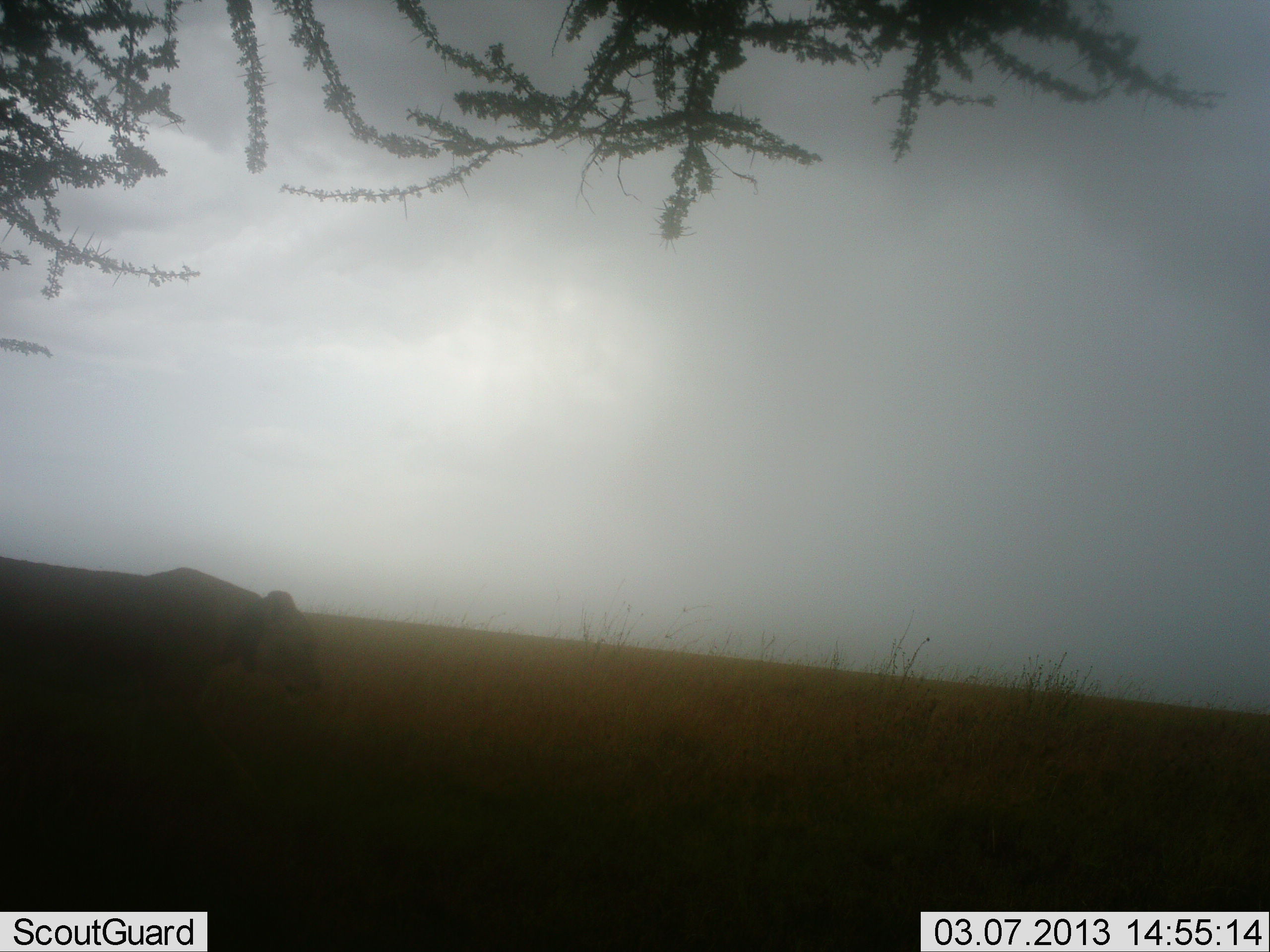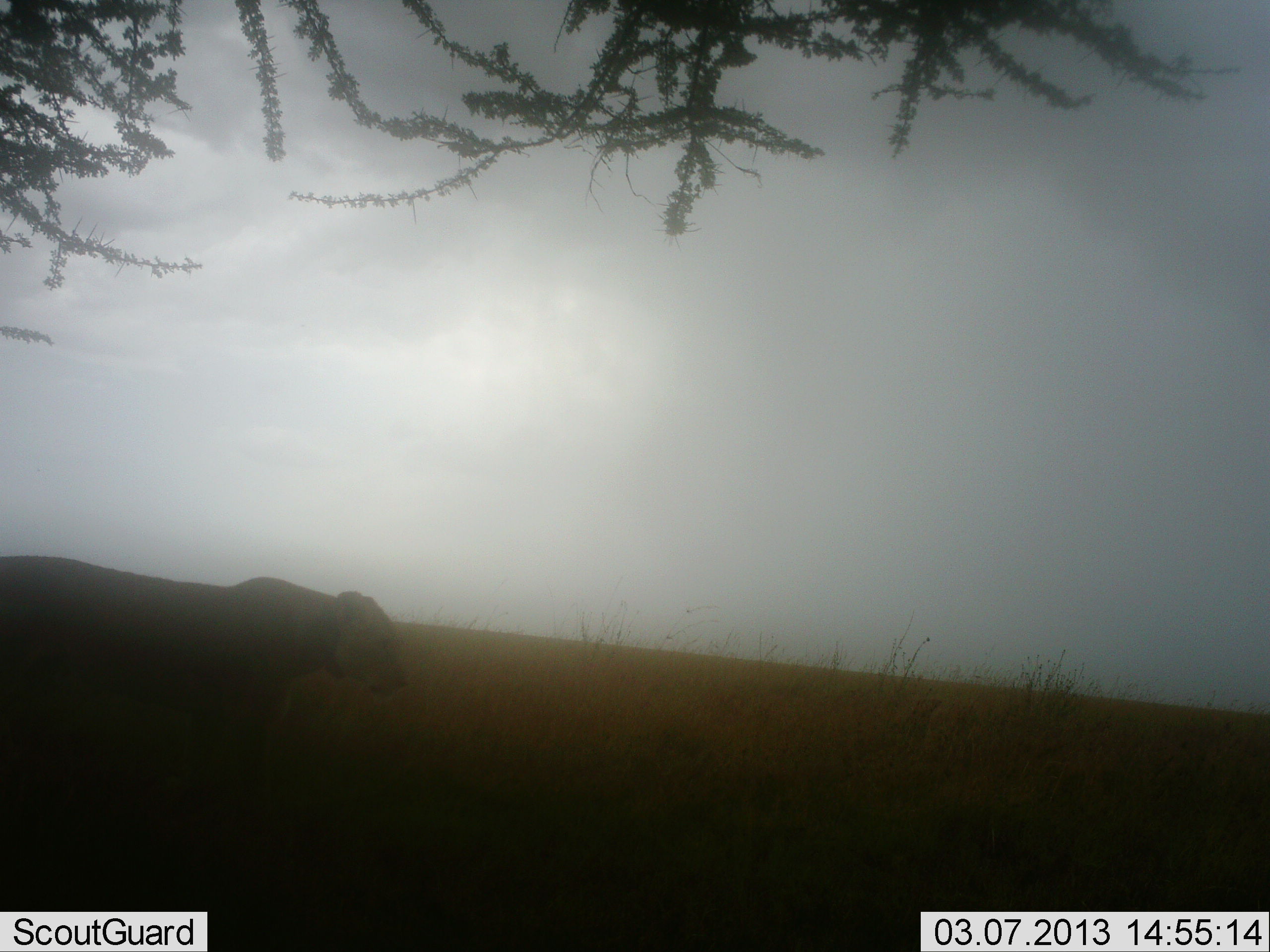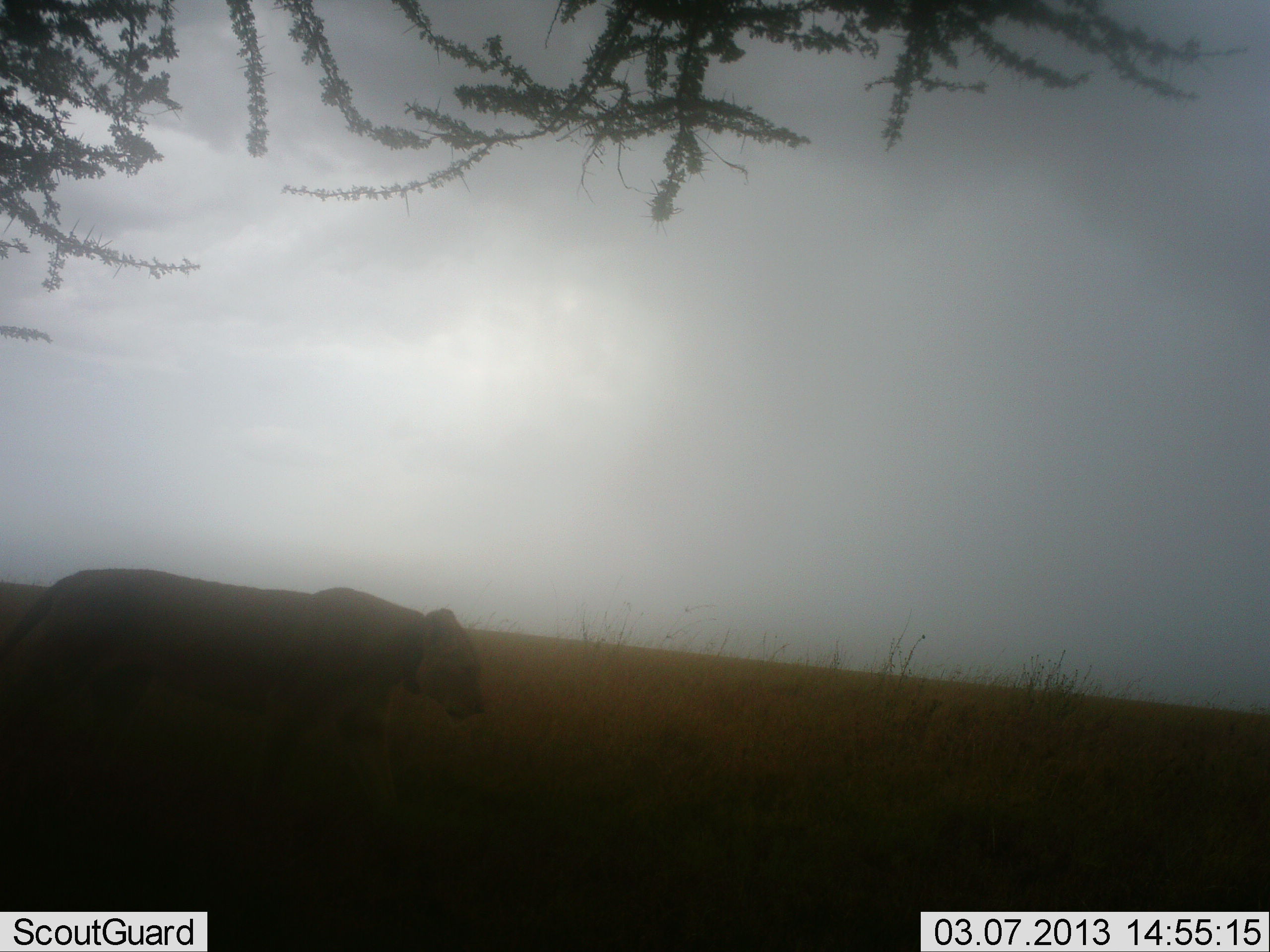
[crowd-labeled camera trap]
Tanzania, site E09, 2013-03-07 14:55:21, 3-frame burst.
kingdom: Animalia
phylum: Chordata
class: Mammalia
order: Carnivora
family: Felidae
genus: Panthera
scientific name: Panthera leo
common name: lion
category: lionfemale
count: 1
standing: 14%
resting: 0%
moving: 92%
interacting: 0%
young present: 0%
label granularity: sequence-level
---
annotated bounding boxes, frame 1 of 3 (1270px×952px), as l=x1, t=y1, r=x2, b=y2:
animal: l=0, t=554, r=330, b=811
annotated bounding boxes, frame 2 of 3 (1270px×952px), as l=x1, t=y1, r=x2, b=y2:
animal: l=0, t=555, r=416, b=822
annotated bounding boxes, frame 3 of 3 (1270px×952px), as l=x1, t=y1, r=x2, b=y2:
animal: l=0, t=566, r=488, b=847